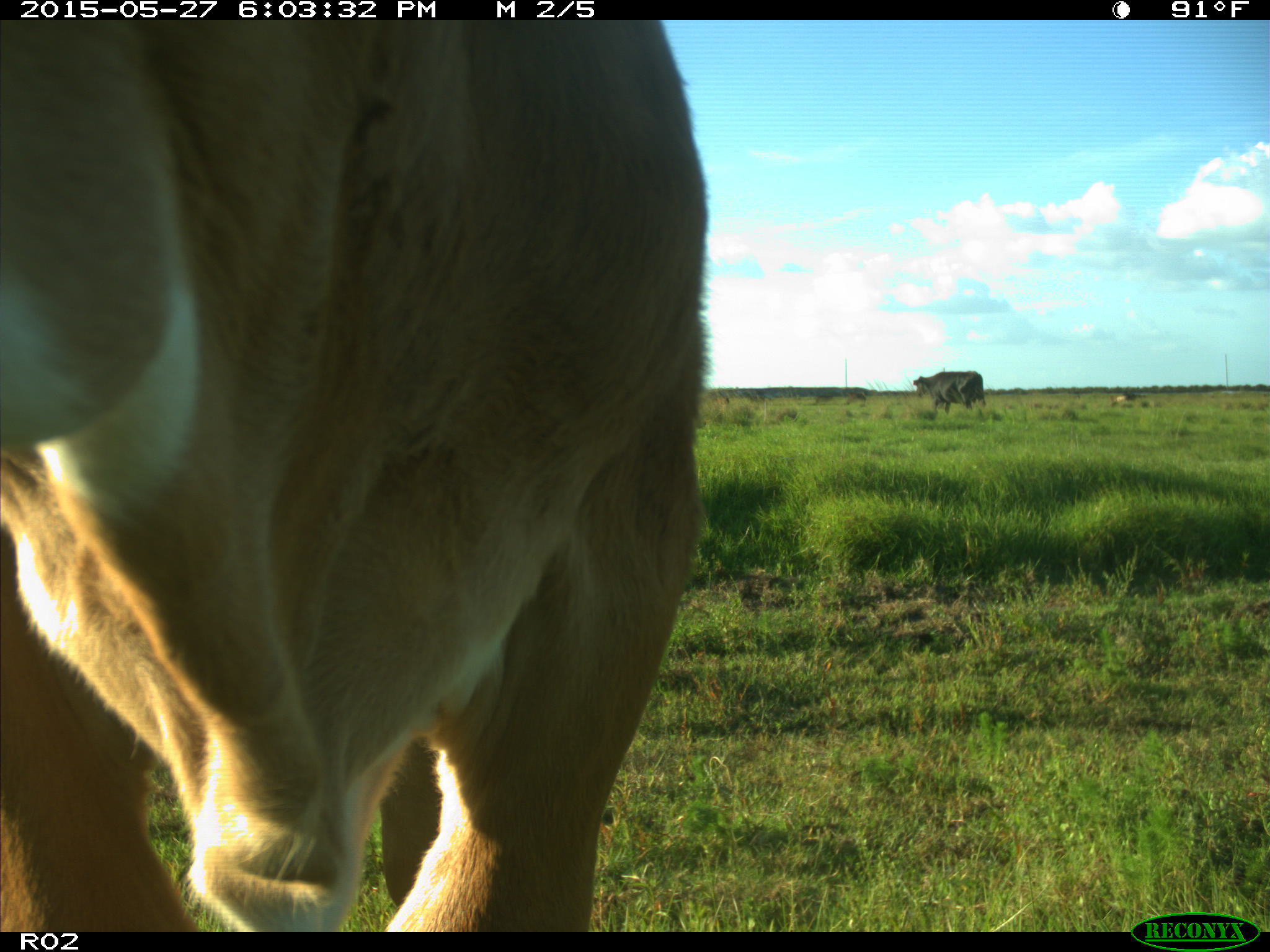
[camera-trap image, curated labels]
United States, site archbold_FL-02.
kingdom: Animalia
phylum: Chordata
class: Mammalia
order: Artiodactyla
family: Bovidae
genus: Bos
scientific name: Bos taurus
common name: domestic cow